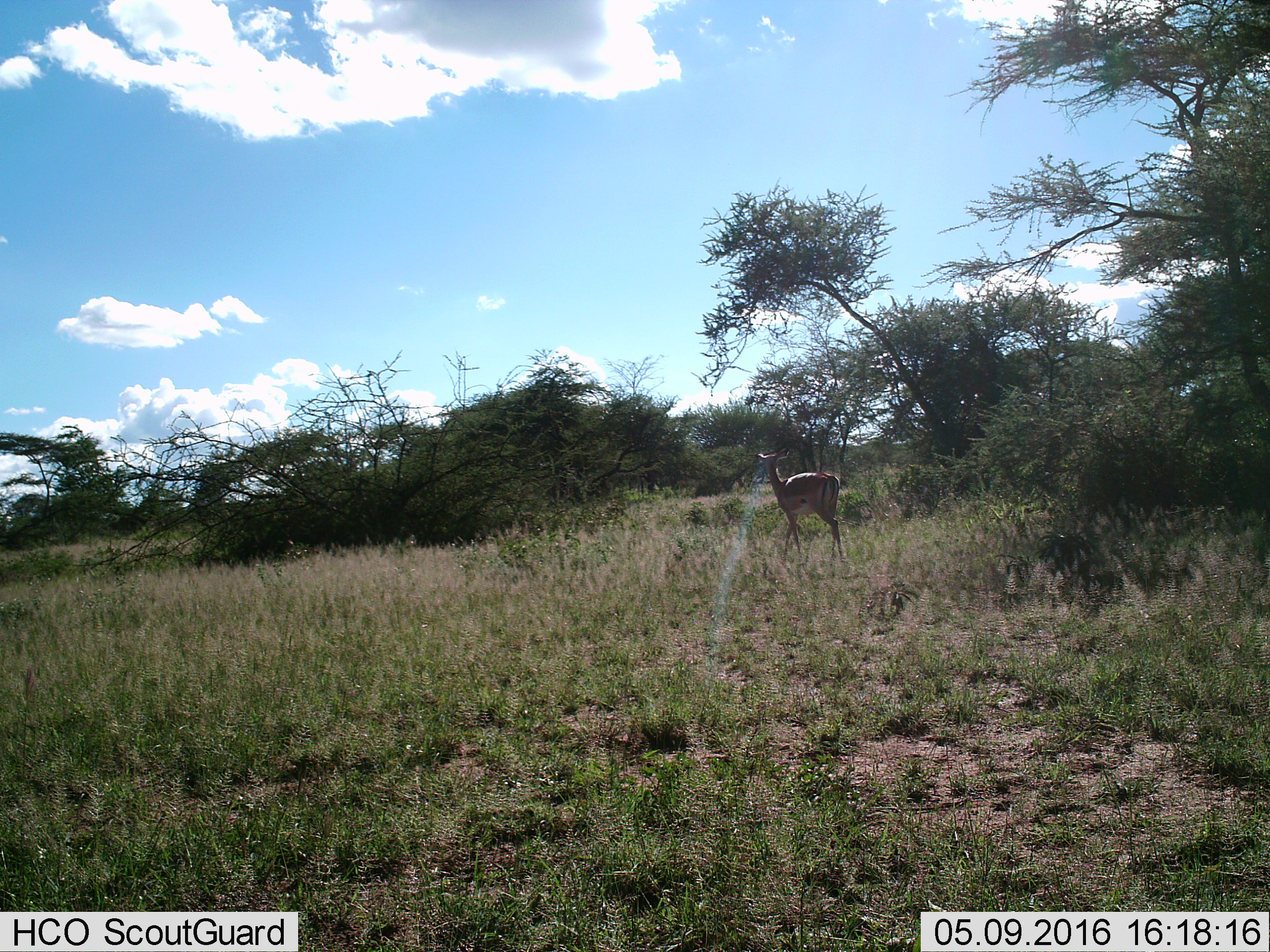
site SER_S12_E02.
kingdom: Animalia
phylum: Chordata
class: Mammalia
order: Artiodactyla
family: Bovidae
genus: Nanger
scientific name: Nanger granti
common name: grant's gazelle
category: gazellegrants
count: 1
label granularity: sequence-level